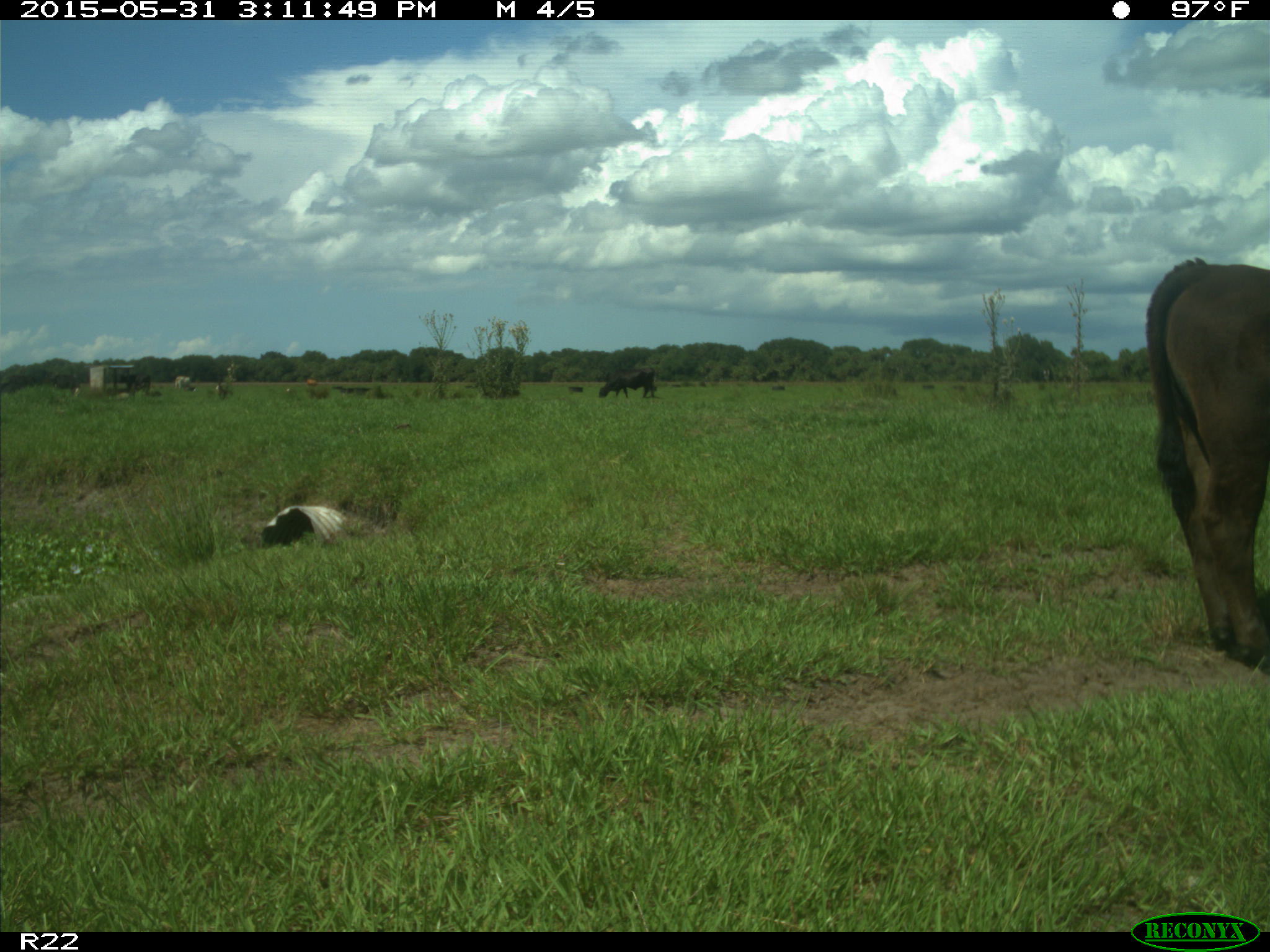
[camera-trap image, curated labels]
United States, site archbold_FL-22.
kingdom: Animalia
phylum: Chordata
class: Mammalia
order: Artiodactyla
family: Bovidae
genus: Bos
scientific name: Bos taurus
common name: domestic cow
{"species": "Bos taurus (domestic cow)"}